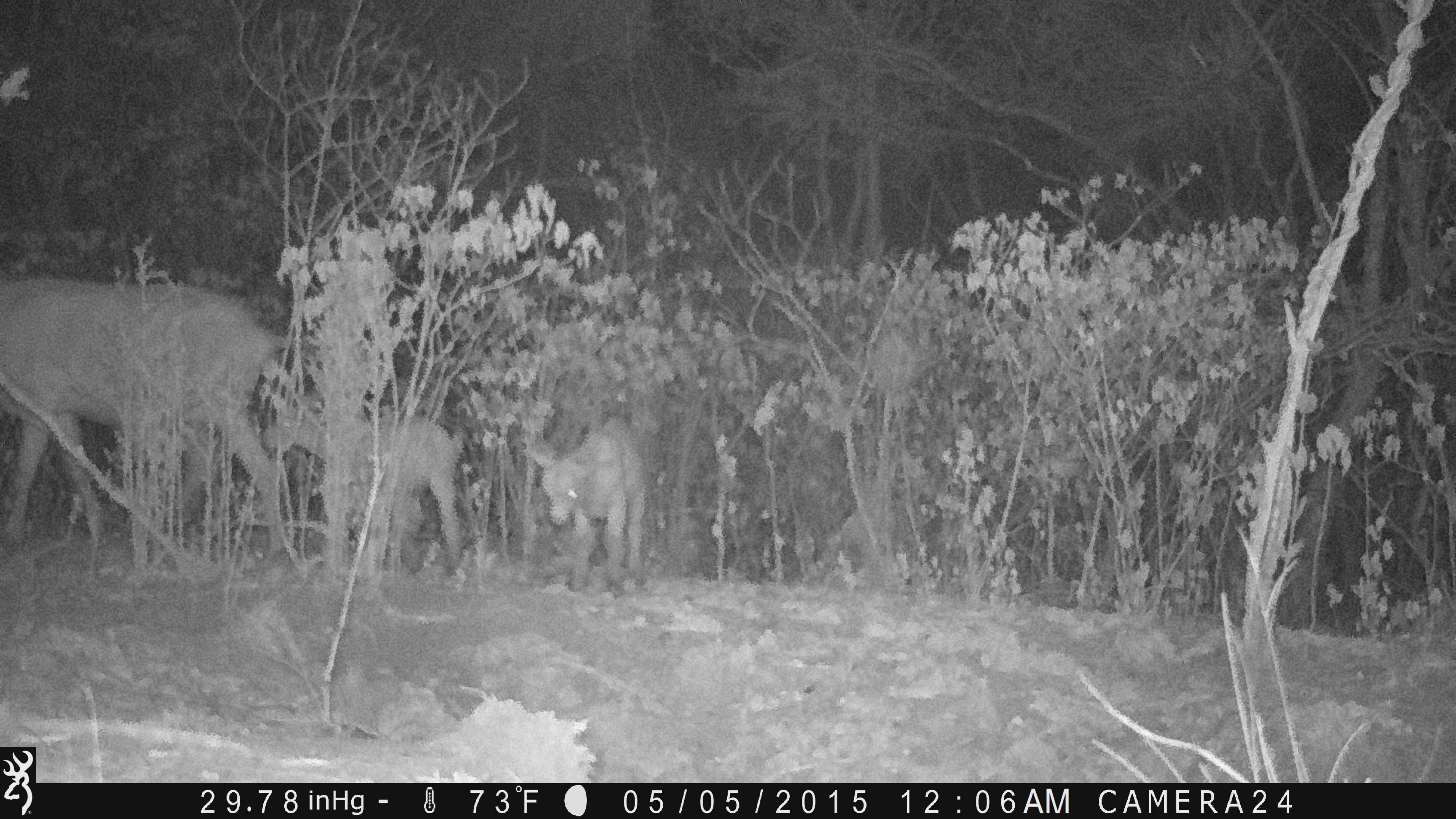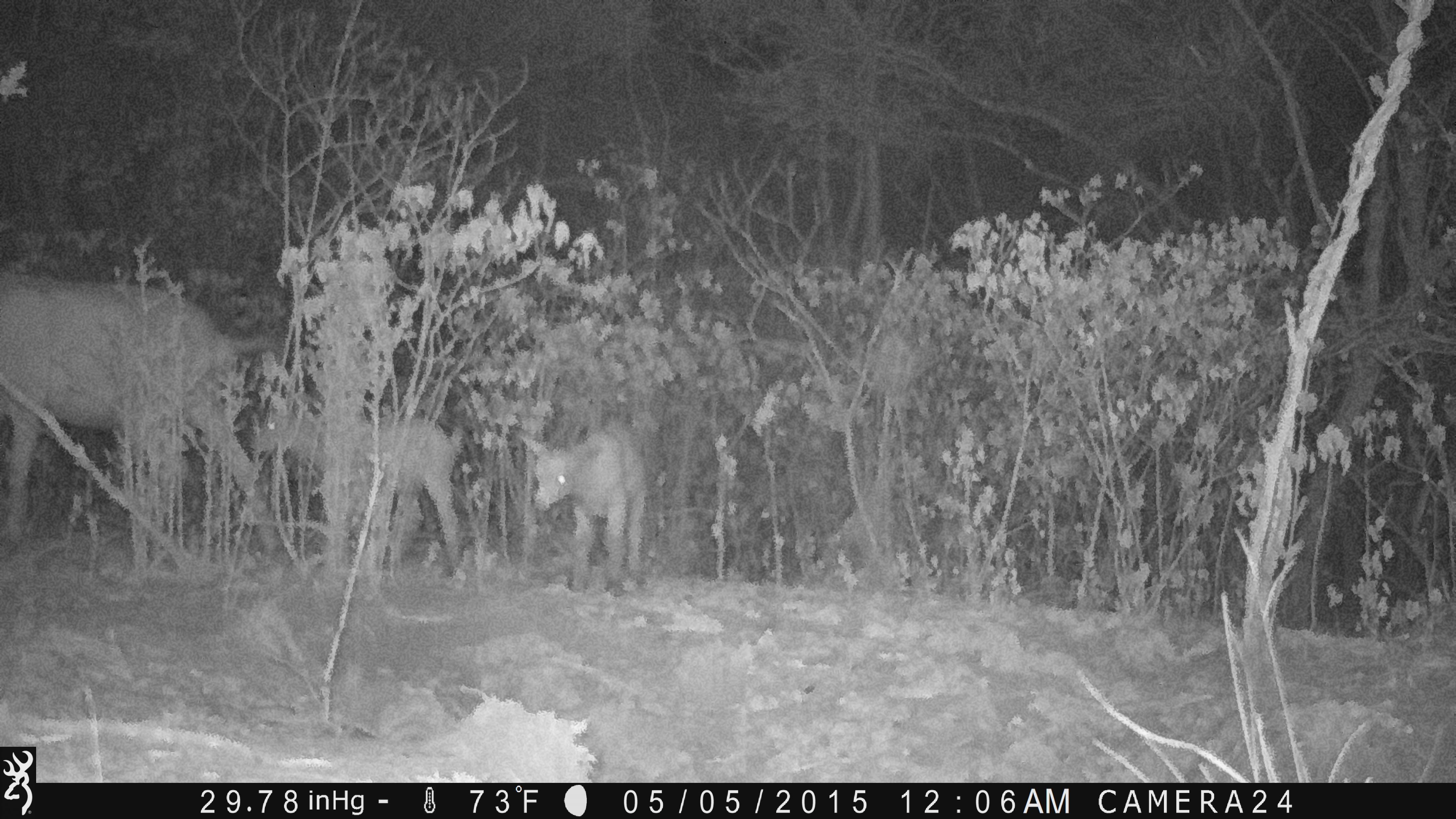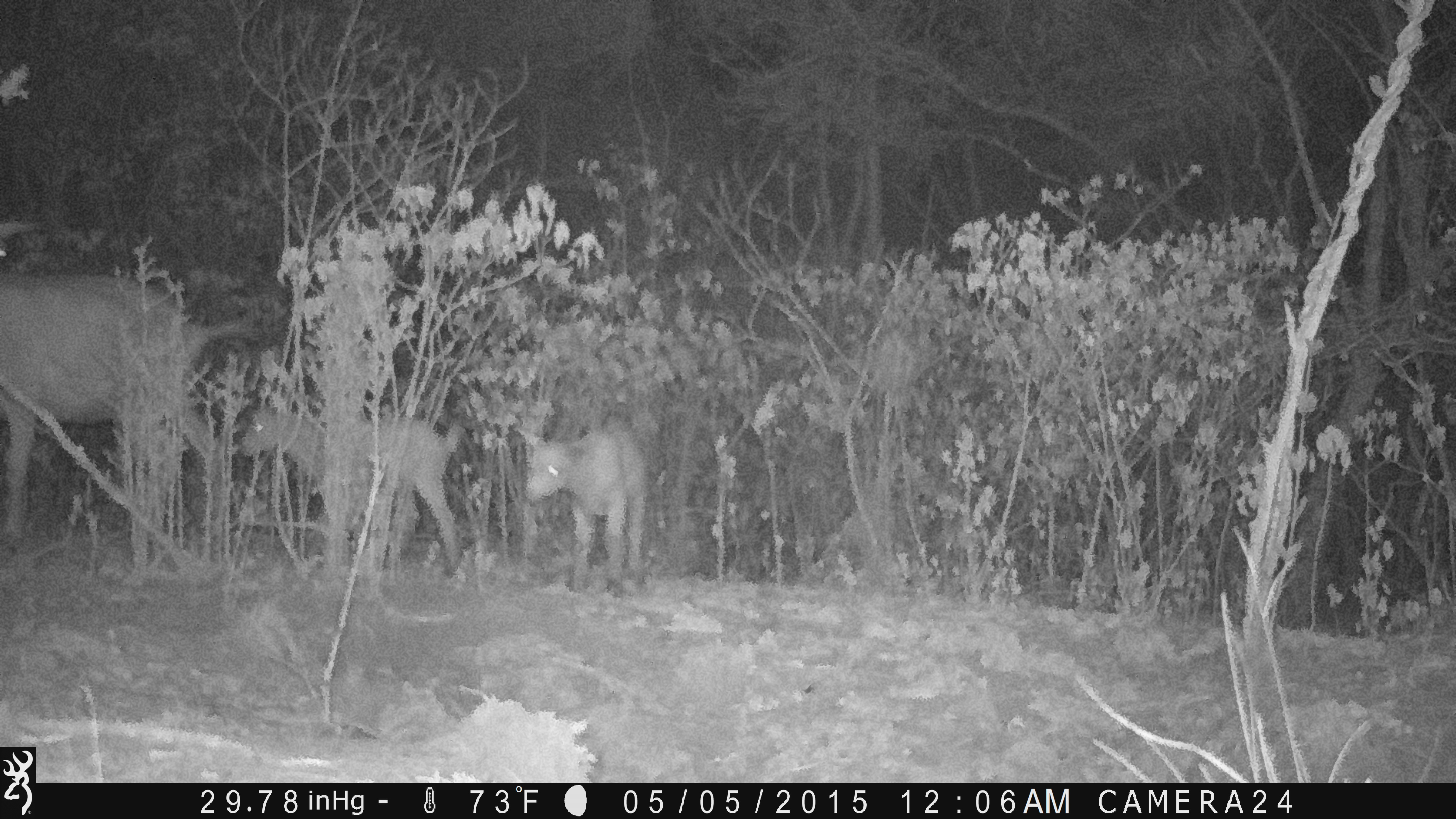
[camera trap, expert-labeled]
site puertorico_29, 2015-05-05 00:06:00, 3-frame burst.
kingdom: Animalia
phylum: Chordata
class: Mammalia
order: Artiodactyla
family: Bovidae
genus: Capra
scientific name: Capra hircus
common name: goat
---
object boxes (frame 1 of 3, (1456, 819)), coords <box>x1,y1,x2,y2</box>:
goat: <box>0,274,318,562</box>; <box>254,396,471,573</box>; <box>520,418,649,595</box>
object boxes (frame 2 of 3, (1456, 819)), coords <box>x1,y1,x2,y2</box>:
goat: <box>0,271,275,562</box>; <box>261,405,478,594</box>; <box>521,419,650,594</box>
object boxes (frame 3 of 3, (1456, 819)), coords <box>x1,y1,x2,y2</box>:
goat: <box>0,265,264,566</box>; <box>241,403,459,568</box>; <box>519,420,654,595</box>